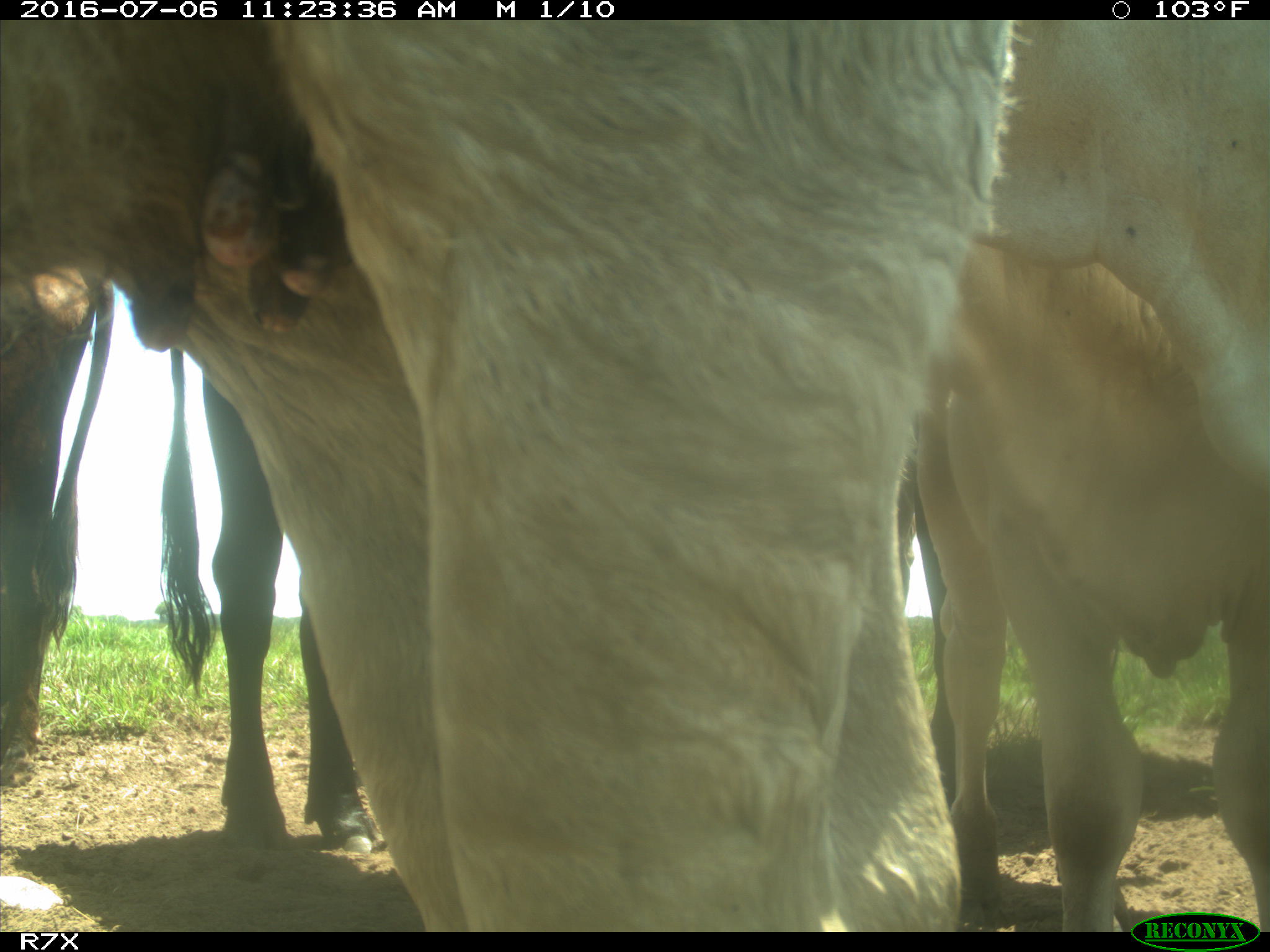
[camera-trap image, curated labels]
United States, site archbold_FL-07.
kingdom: Animalia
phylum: Chordata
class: Mammalia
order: Artiodactyla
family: Bovidae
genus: Bos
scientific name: Bos taurus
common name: domestic cow